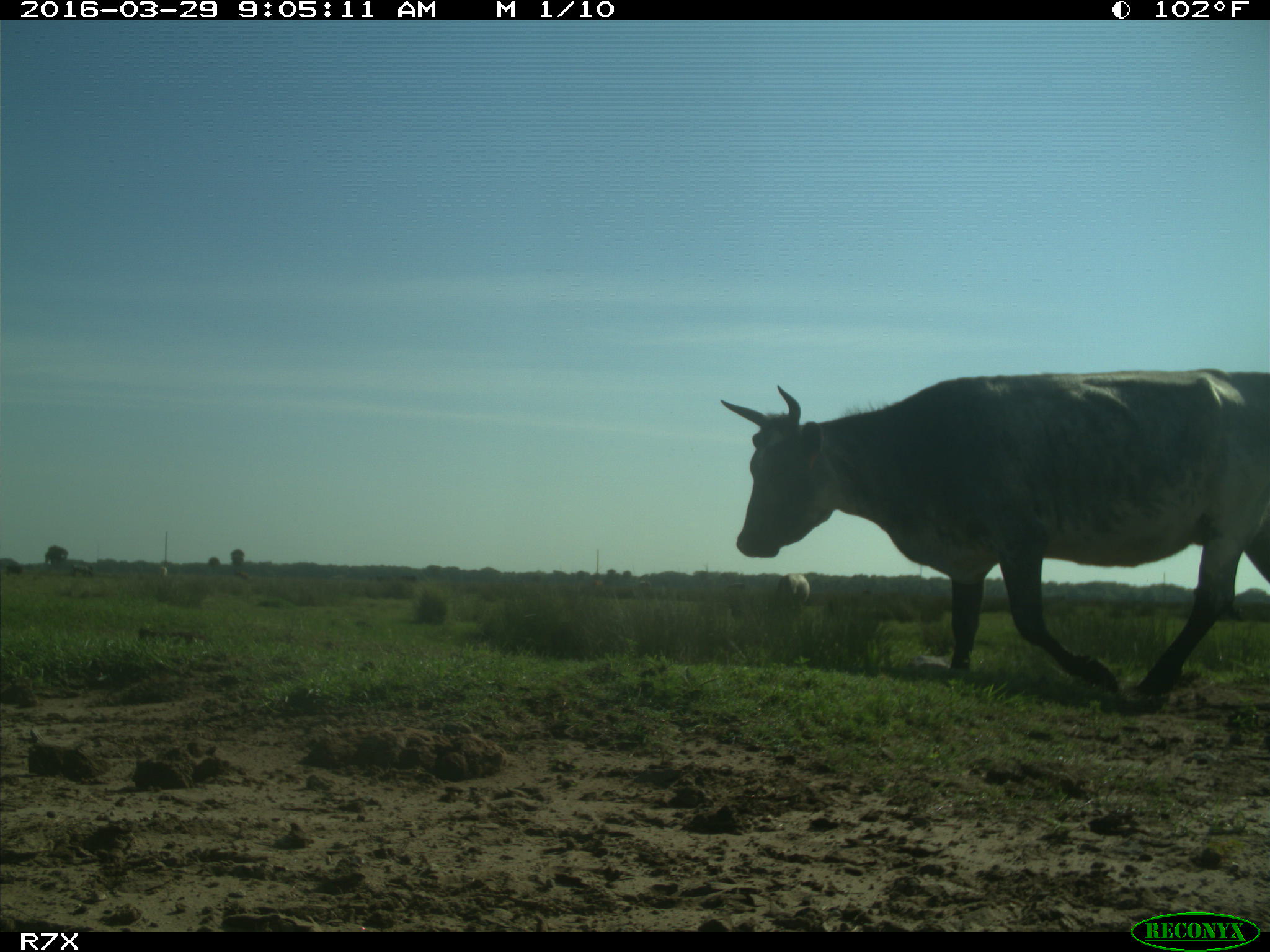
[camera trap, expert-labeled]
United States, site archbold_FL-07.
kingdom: Animalia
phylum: Chordata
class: Mammalia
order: Artiodactyla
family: Bovidae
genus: Bos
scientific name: Bos taurus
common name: domestic cow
Bos taurus (domestic cow).